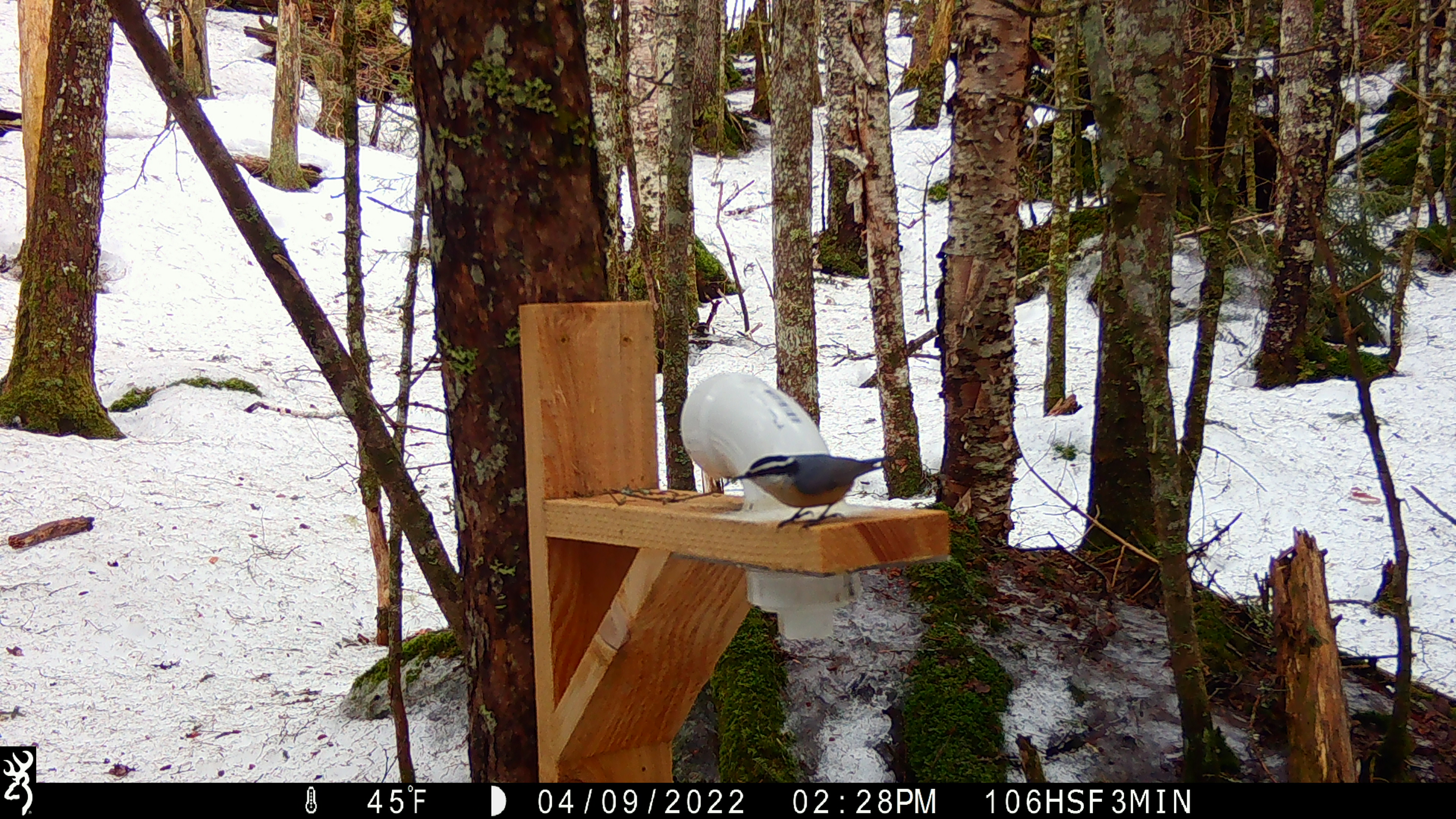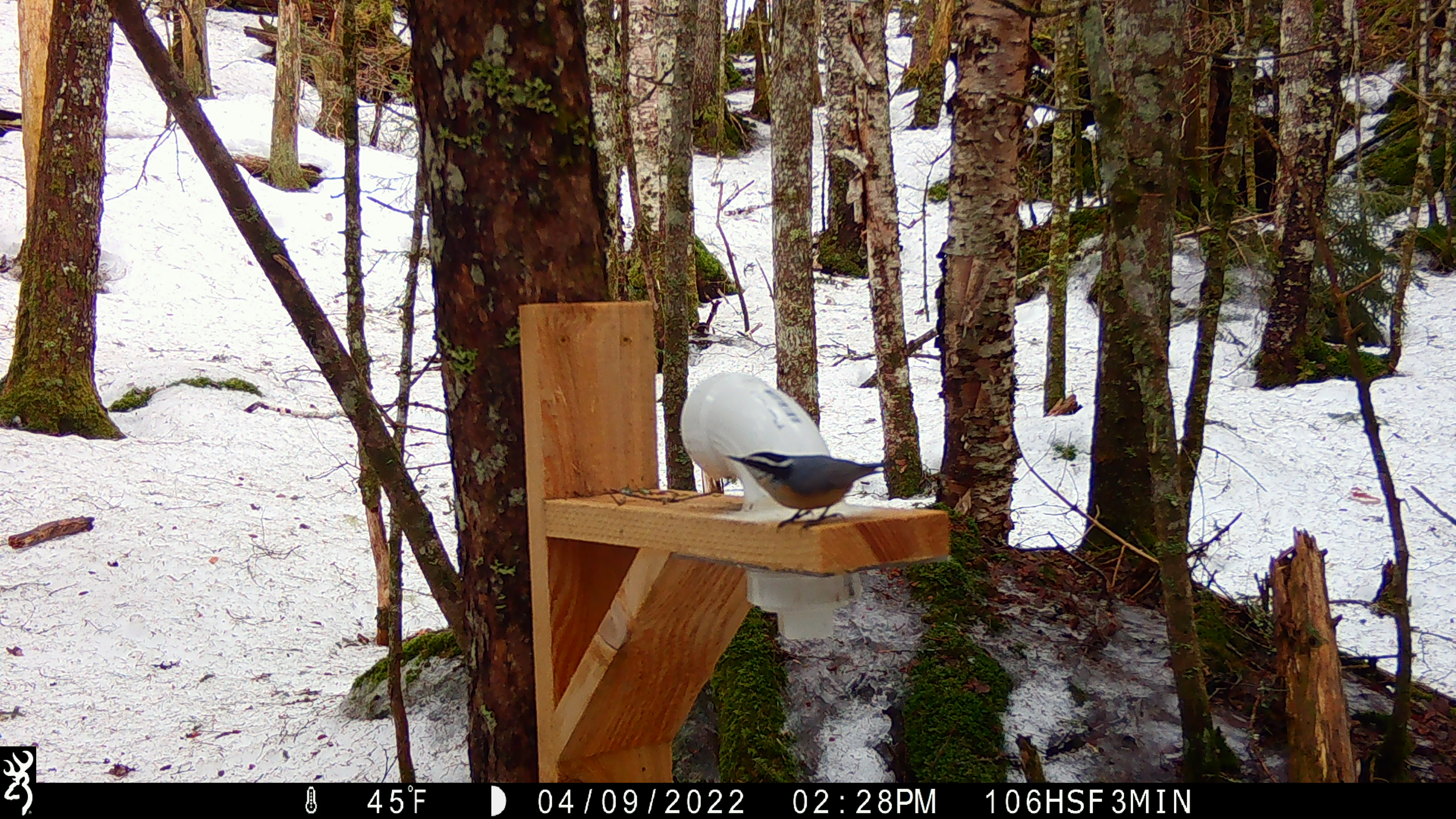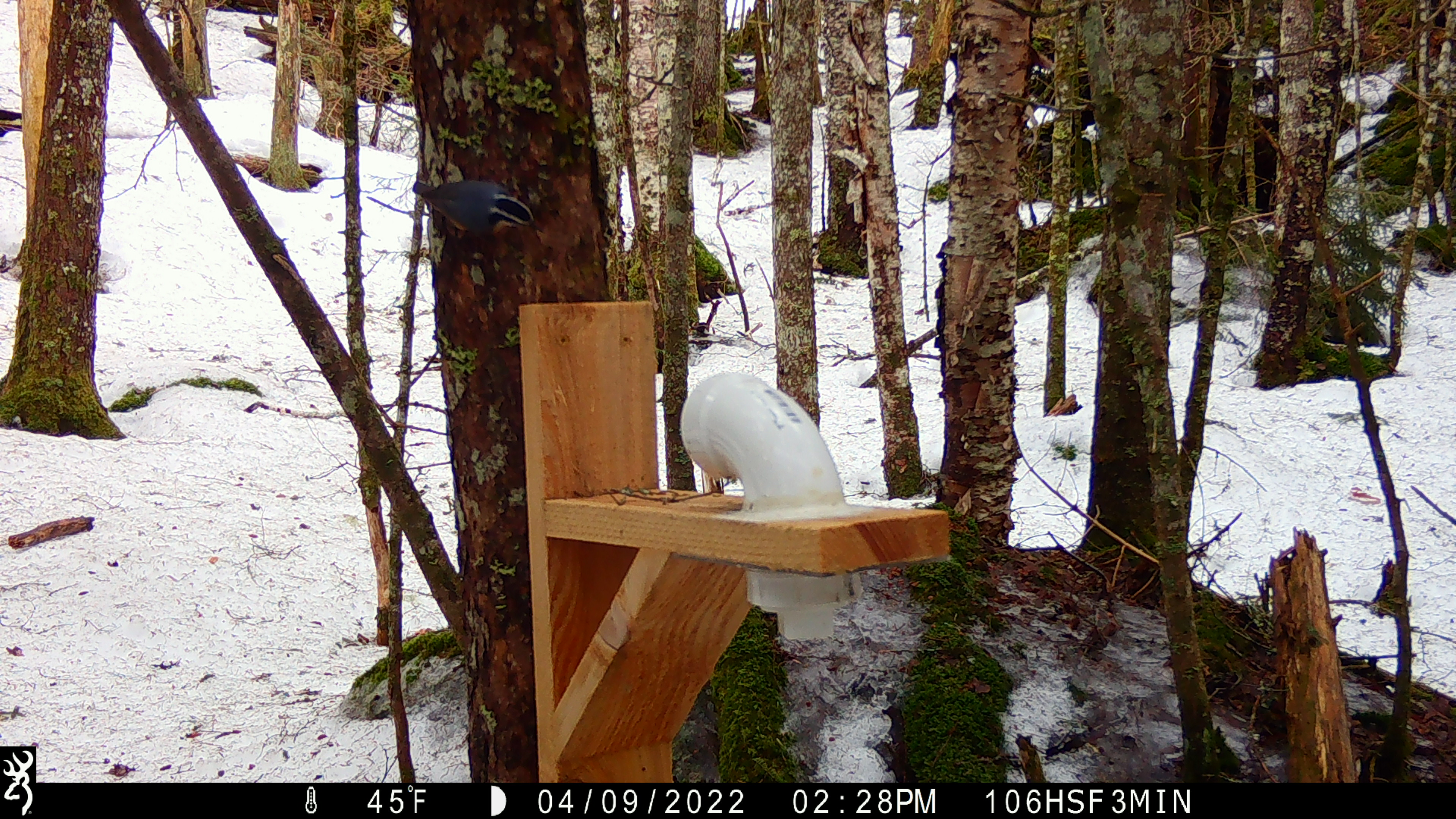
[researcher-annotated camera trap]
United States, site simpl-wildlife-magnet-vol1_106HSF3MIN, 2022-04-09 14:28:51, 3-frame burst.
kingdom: Animalia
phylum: Chordata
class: Aves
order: Passeriformes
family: Sittidae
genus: Sitta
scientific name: Sitta canadensis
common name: red-breasted nuthatch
Red-breasted nuthatch (Sitta canadensis).